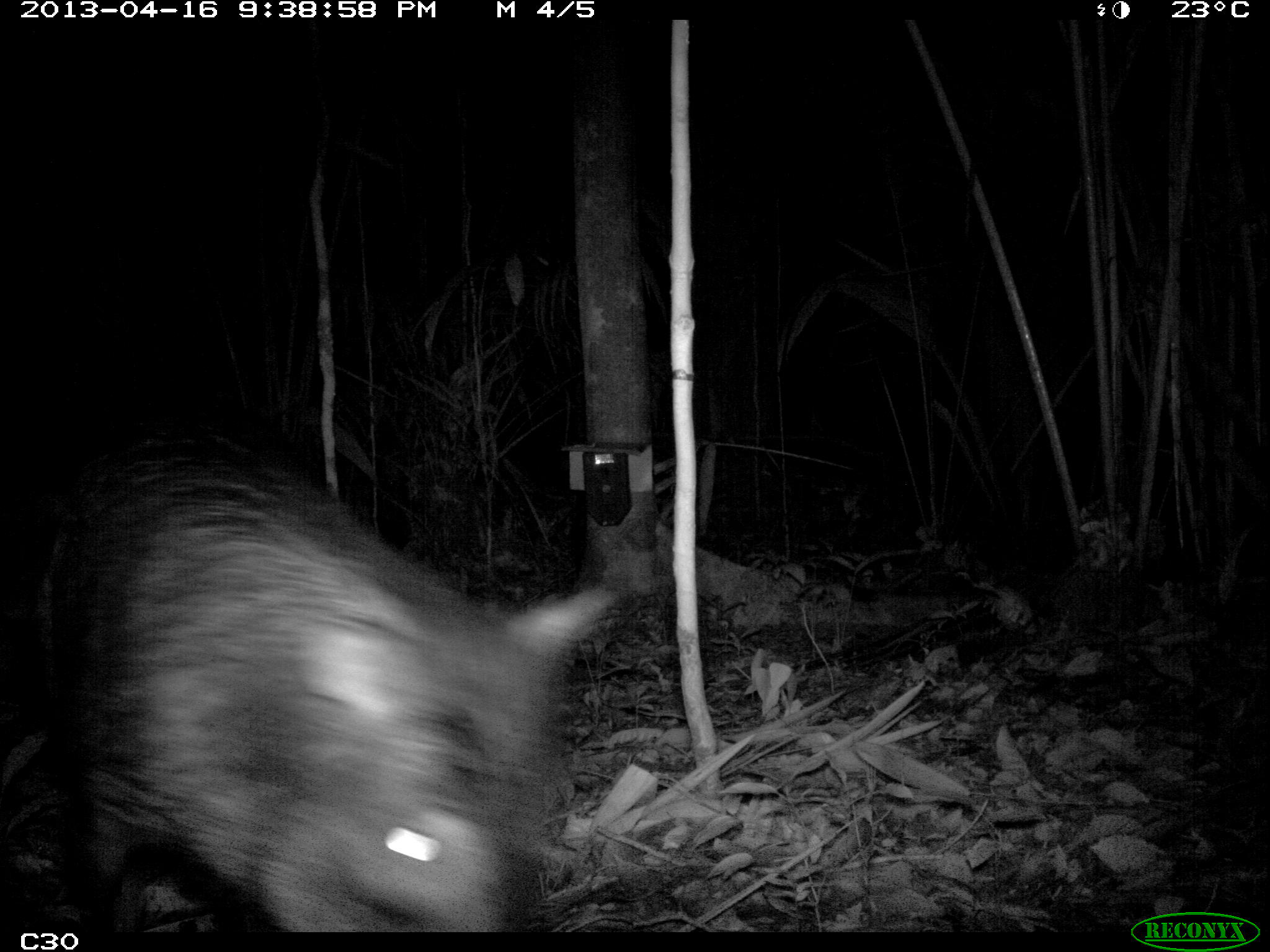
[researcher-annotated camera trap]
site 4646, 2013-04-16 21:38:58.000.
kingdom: Animalia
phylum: Chordata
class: Mammalia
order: Artiodactyla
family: Tayassuidae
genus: Tayassu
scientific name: Tayassu pecari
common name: white-lipped peccary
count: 5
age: adult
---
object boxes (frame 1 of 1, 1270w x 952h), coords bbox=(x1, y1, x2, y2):
tayassu pecari: bbox=(23, 417, 618, 932)